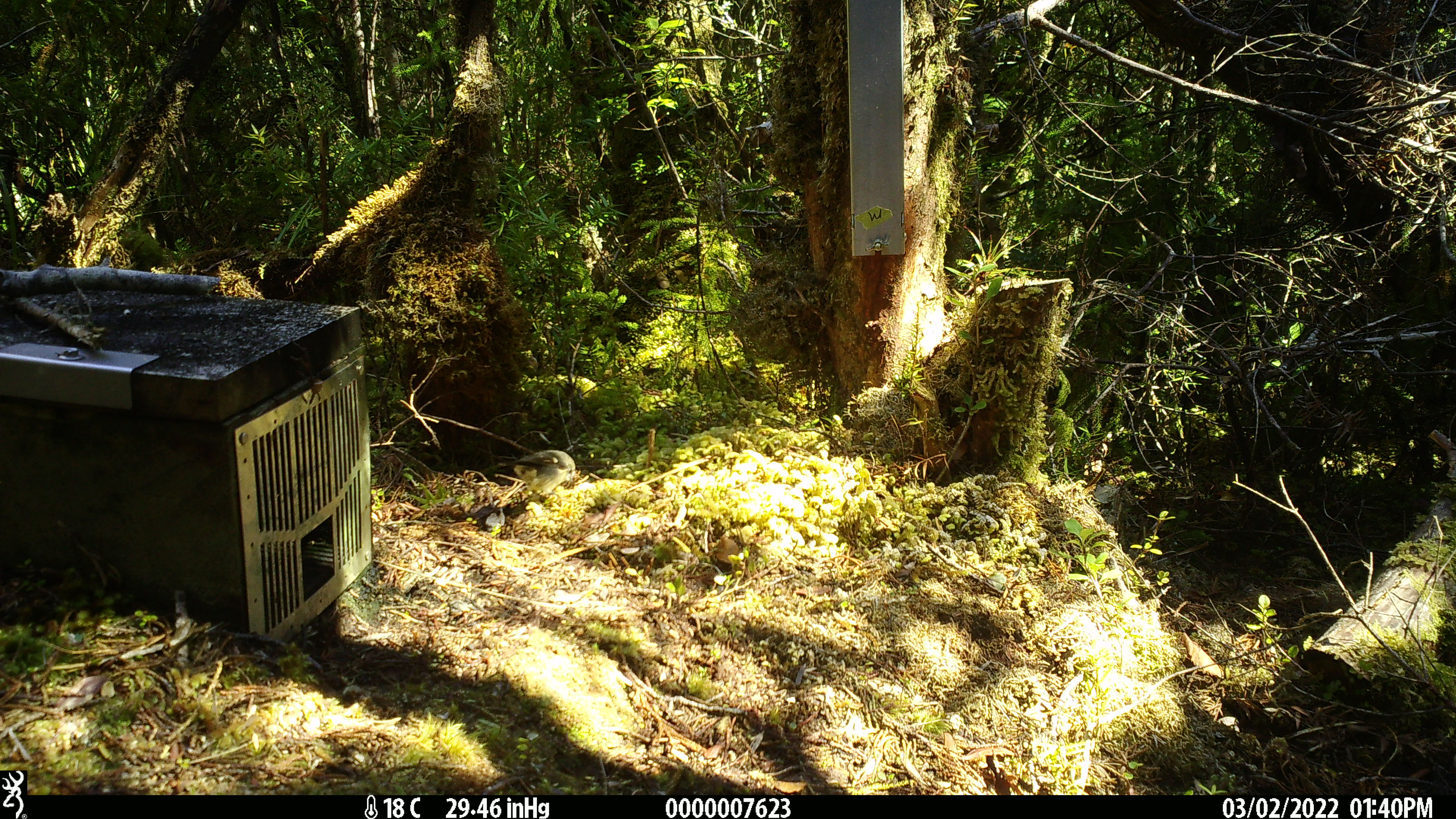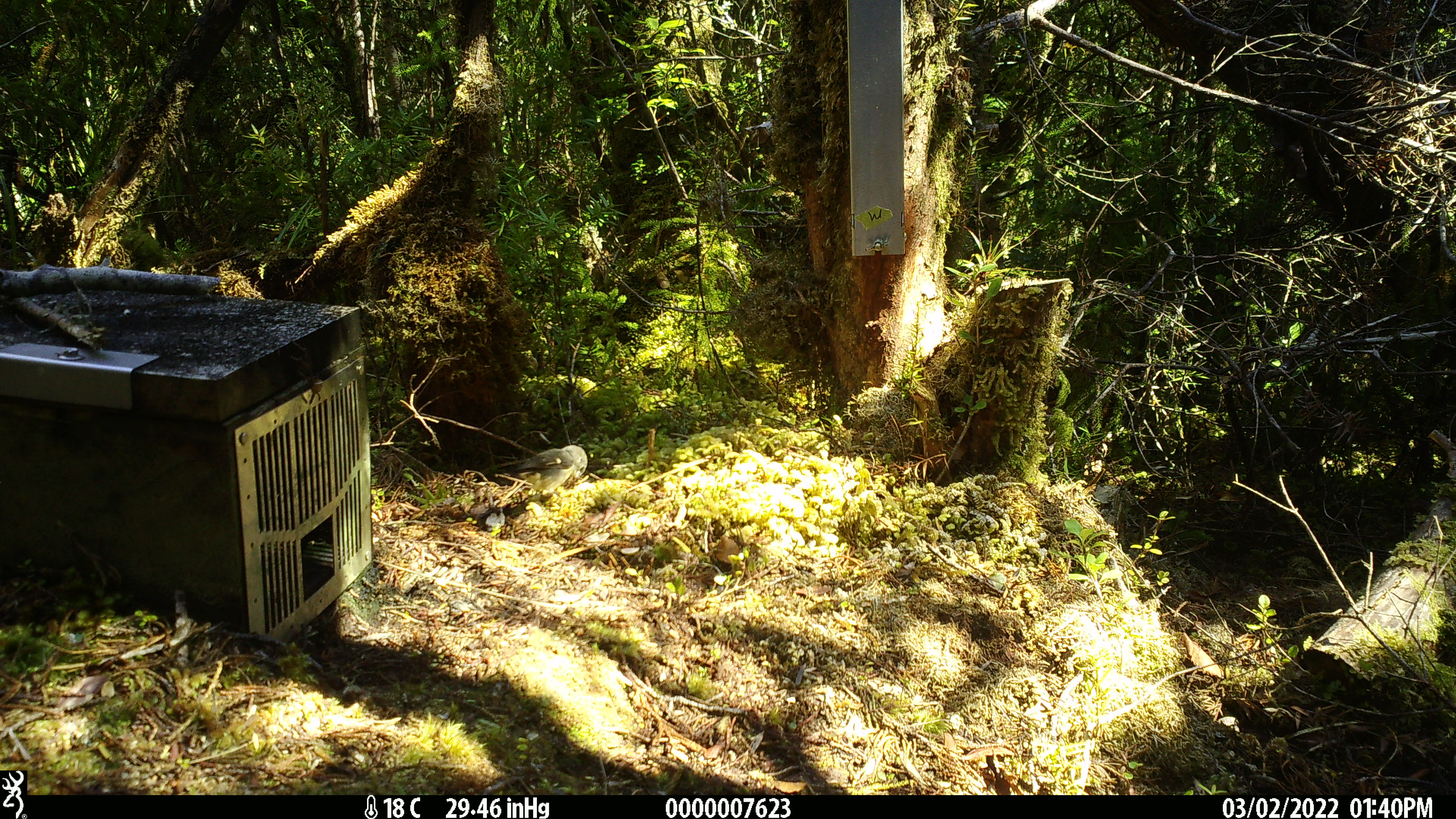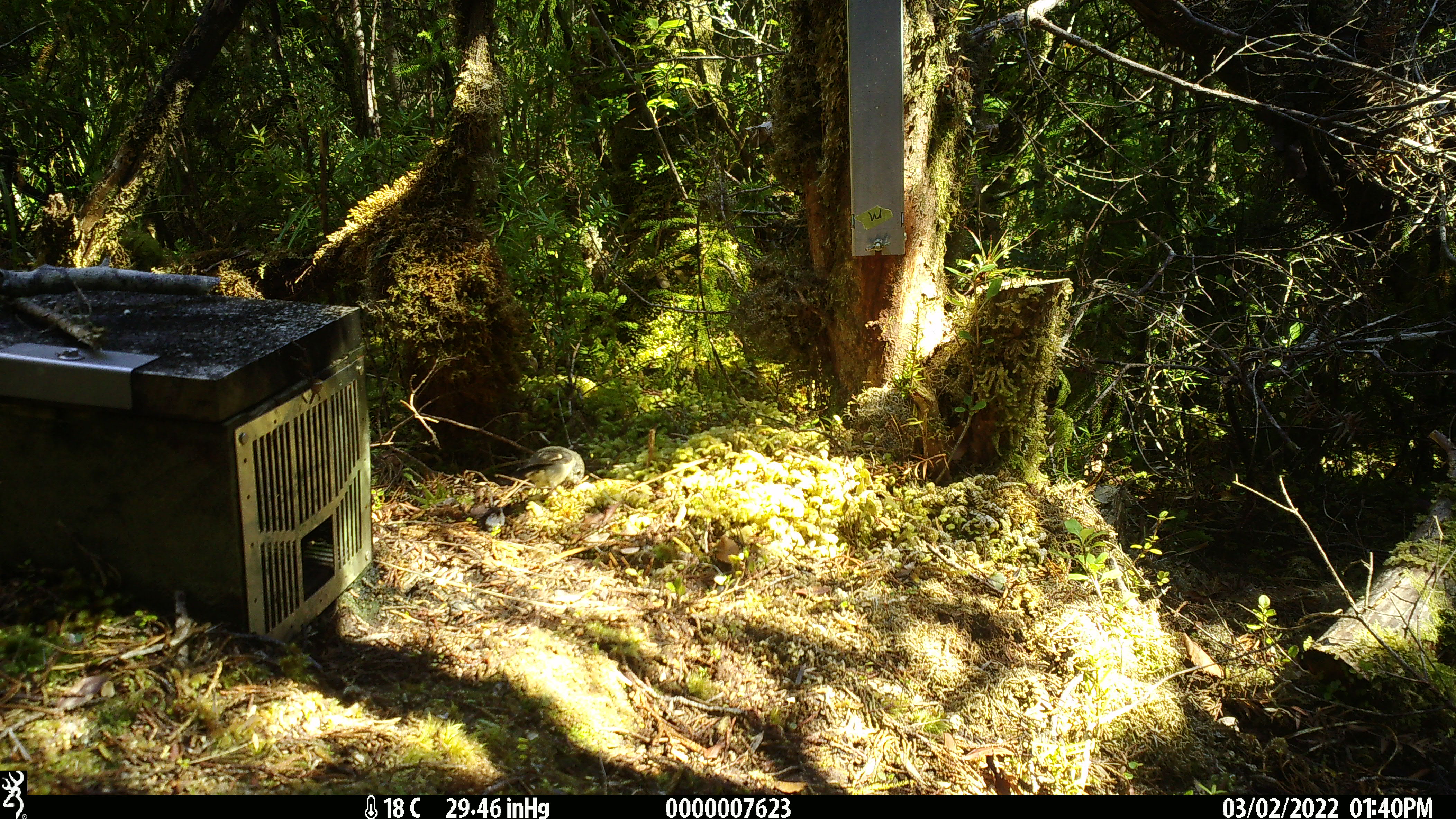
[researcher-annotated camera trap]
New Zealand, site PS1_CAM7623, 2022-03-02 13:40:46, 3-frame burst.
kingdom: Animalia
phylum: Chordata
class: Aves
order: Passeriformes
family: Petroicidae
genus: Petroica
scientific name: Petroica macrocephala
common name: tomtit